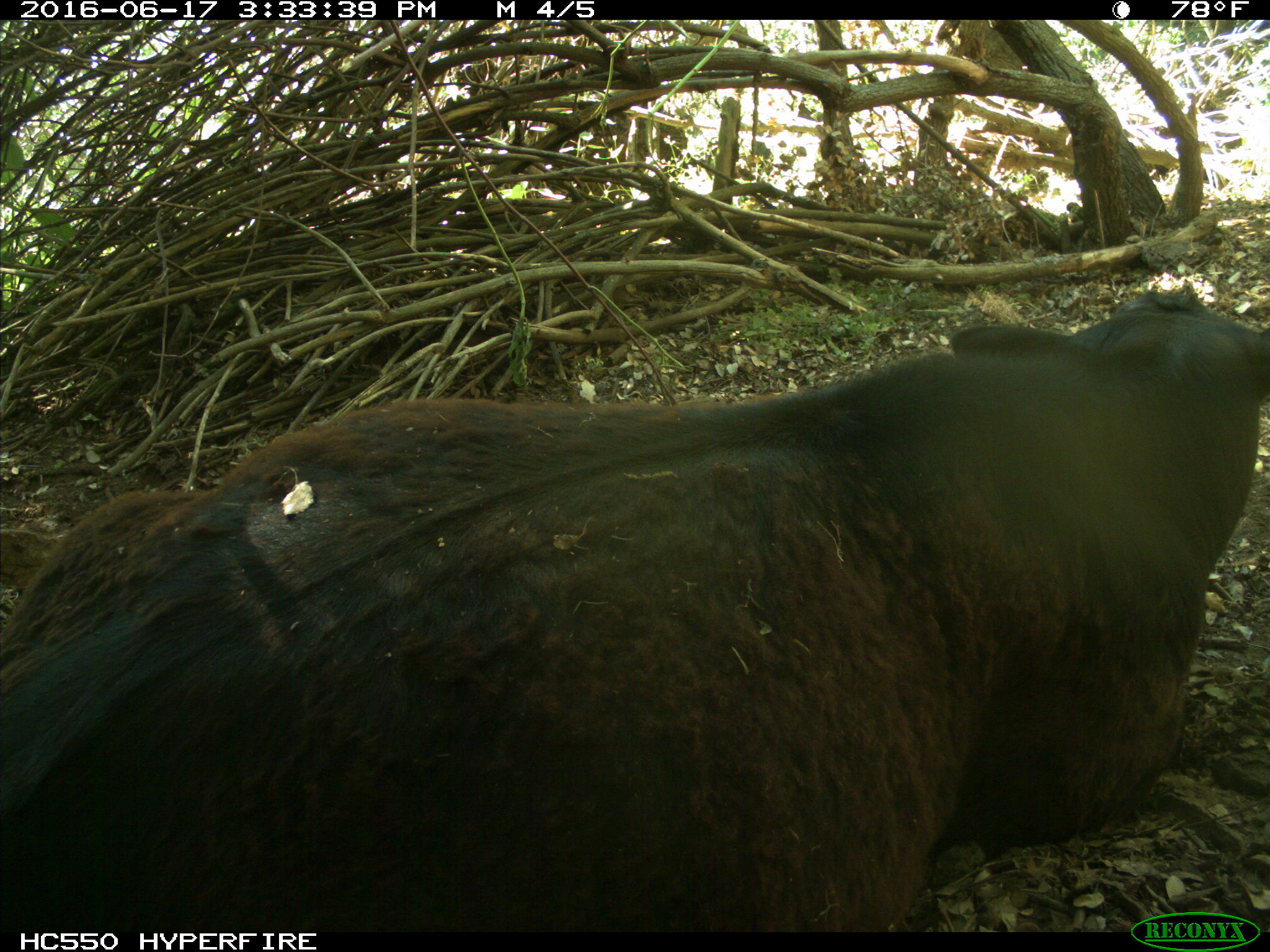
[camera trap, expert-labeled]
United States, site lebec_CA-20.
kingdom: Animalia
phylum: Chordata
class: Mammalia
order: Artiodactyla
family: Bovidae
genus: Bos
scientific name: Bos taurus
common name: domestic cow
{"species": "Bos taurus (domestic cow)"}